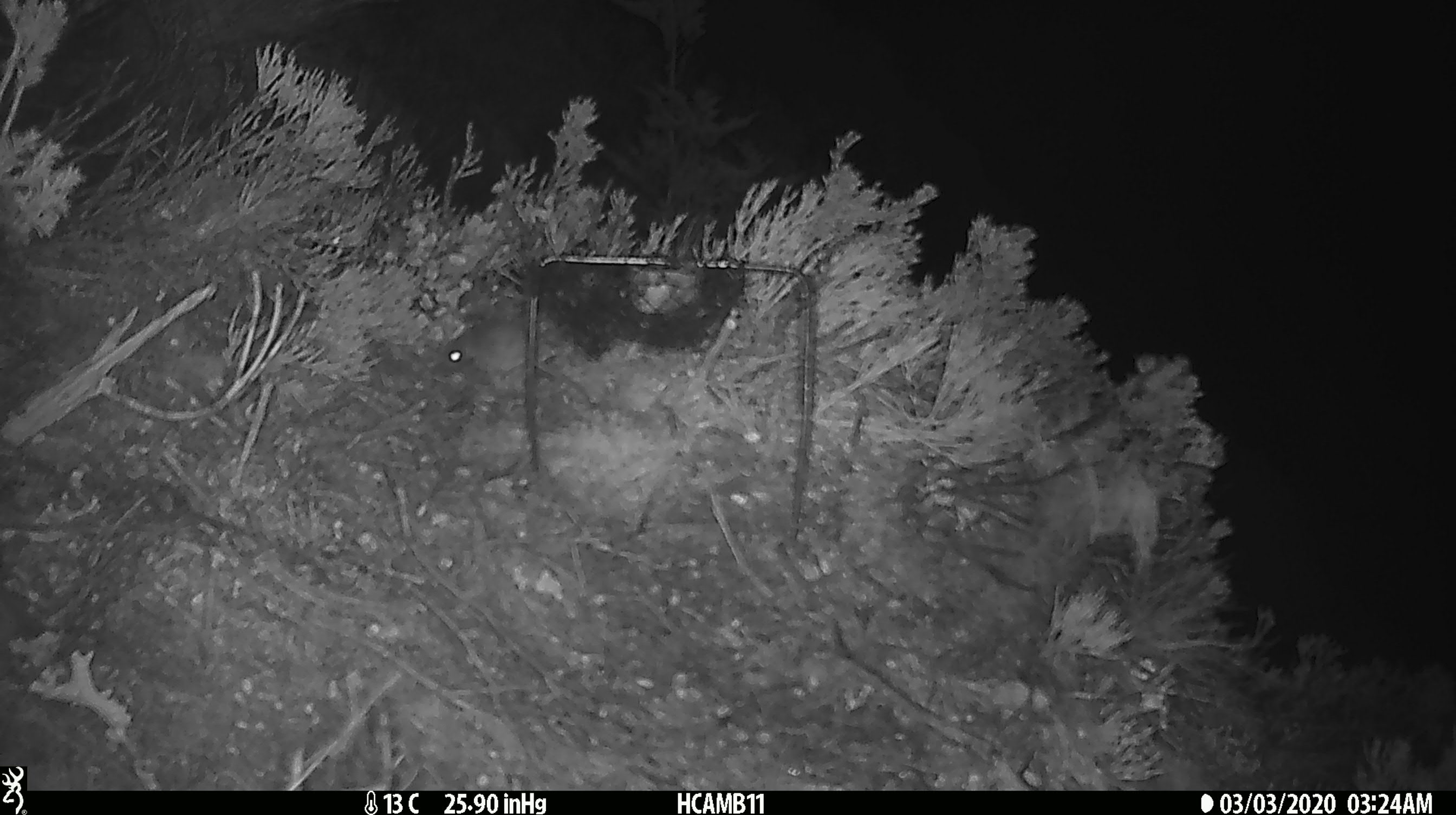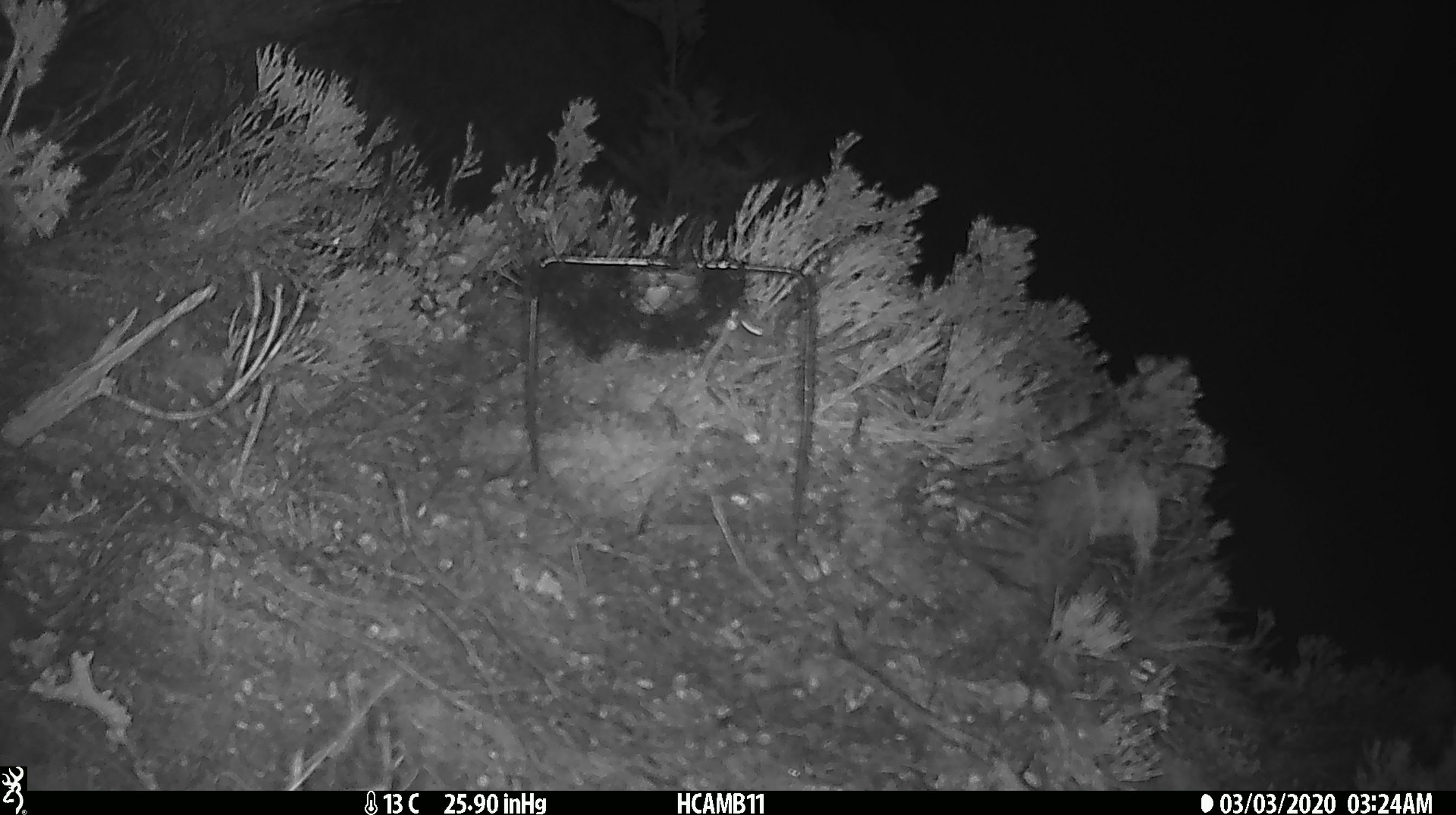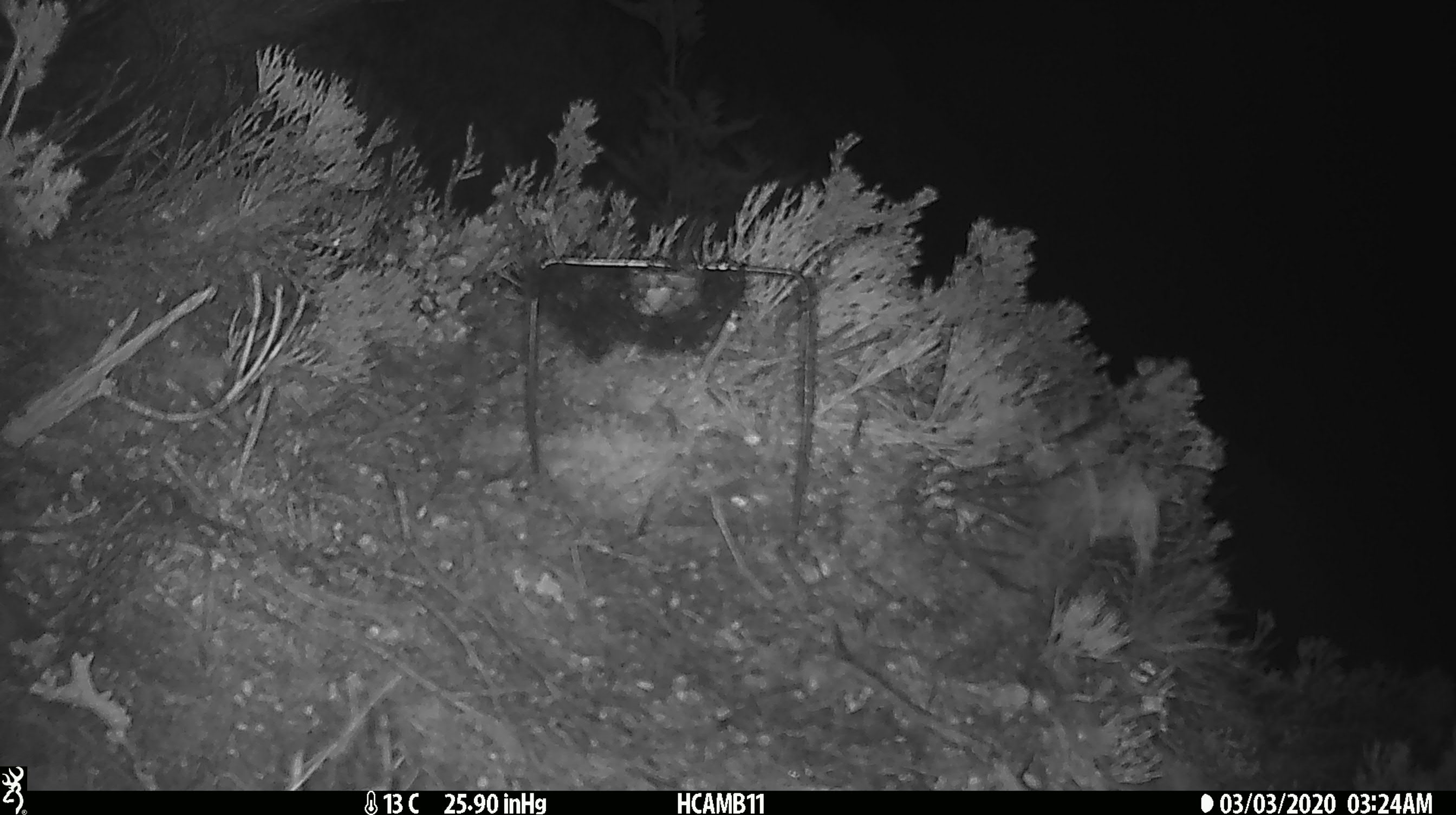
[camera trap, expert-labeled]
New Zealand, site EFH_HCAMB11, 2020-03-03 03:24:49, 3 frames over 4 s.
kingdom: Animalia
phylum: Chordata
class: Mammalia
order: Rodentia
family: Muridae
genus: Mus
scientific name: Mus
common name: mouse